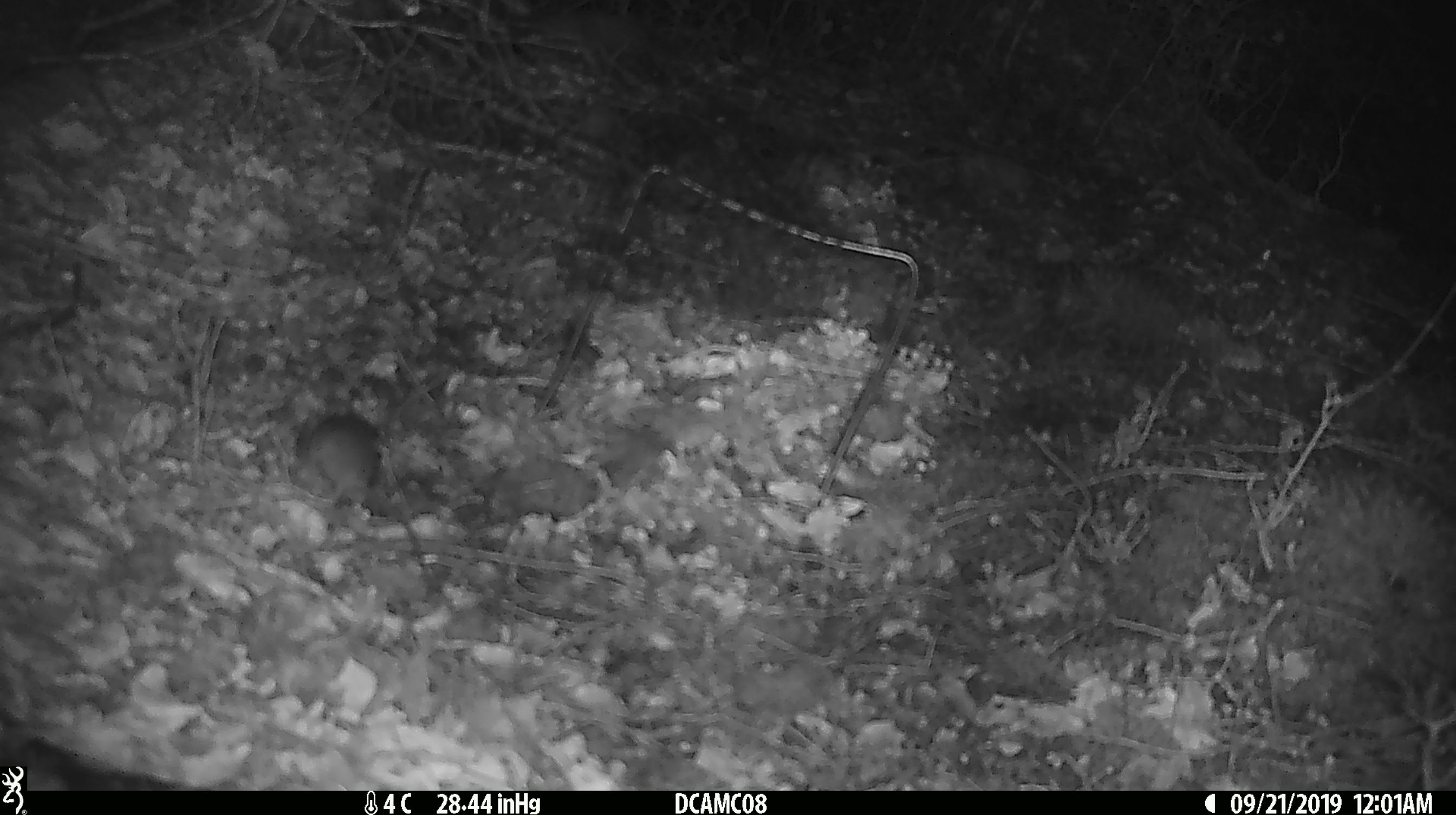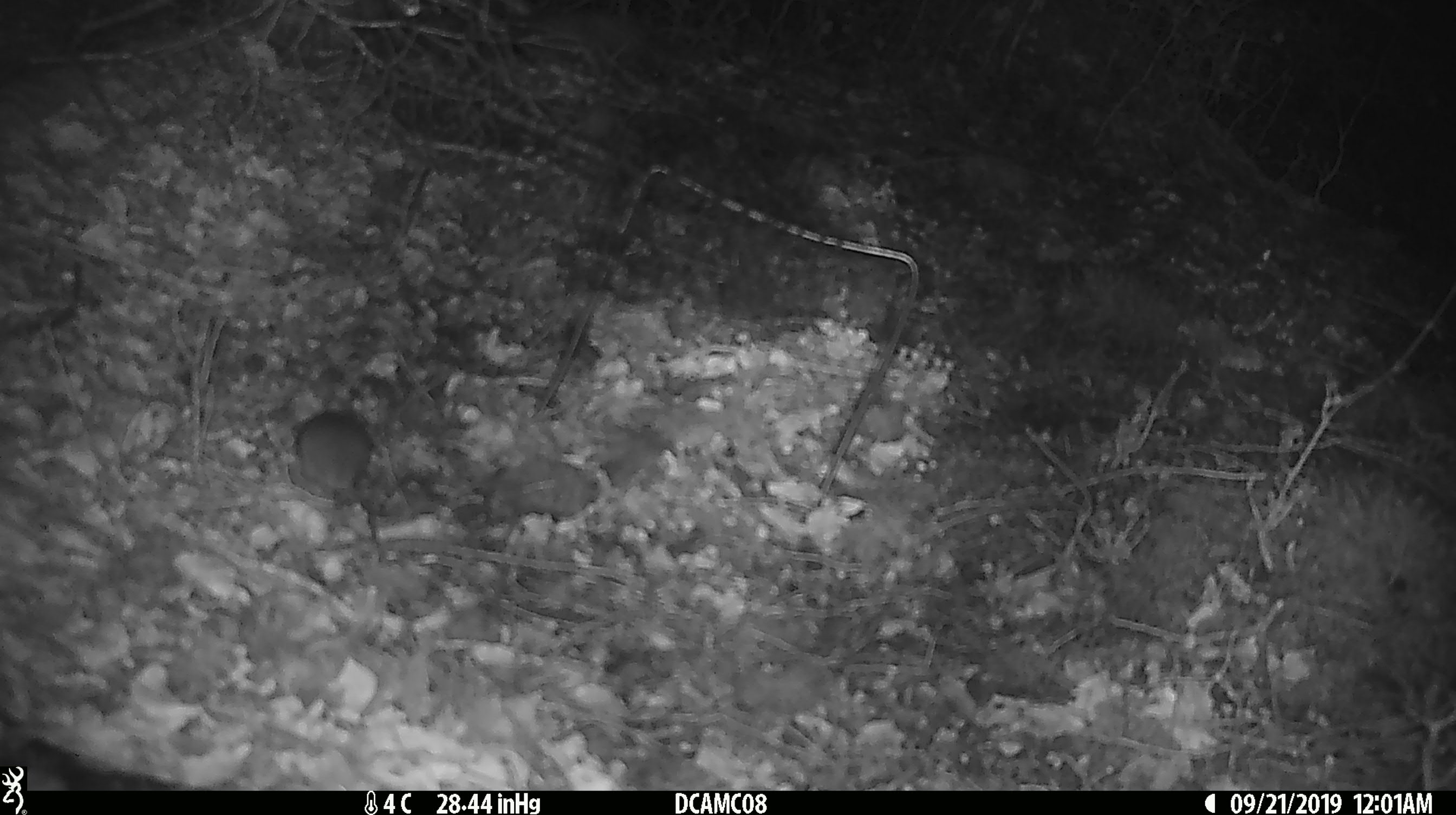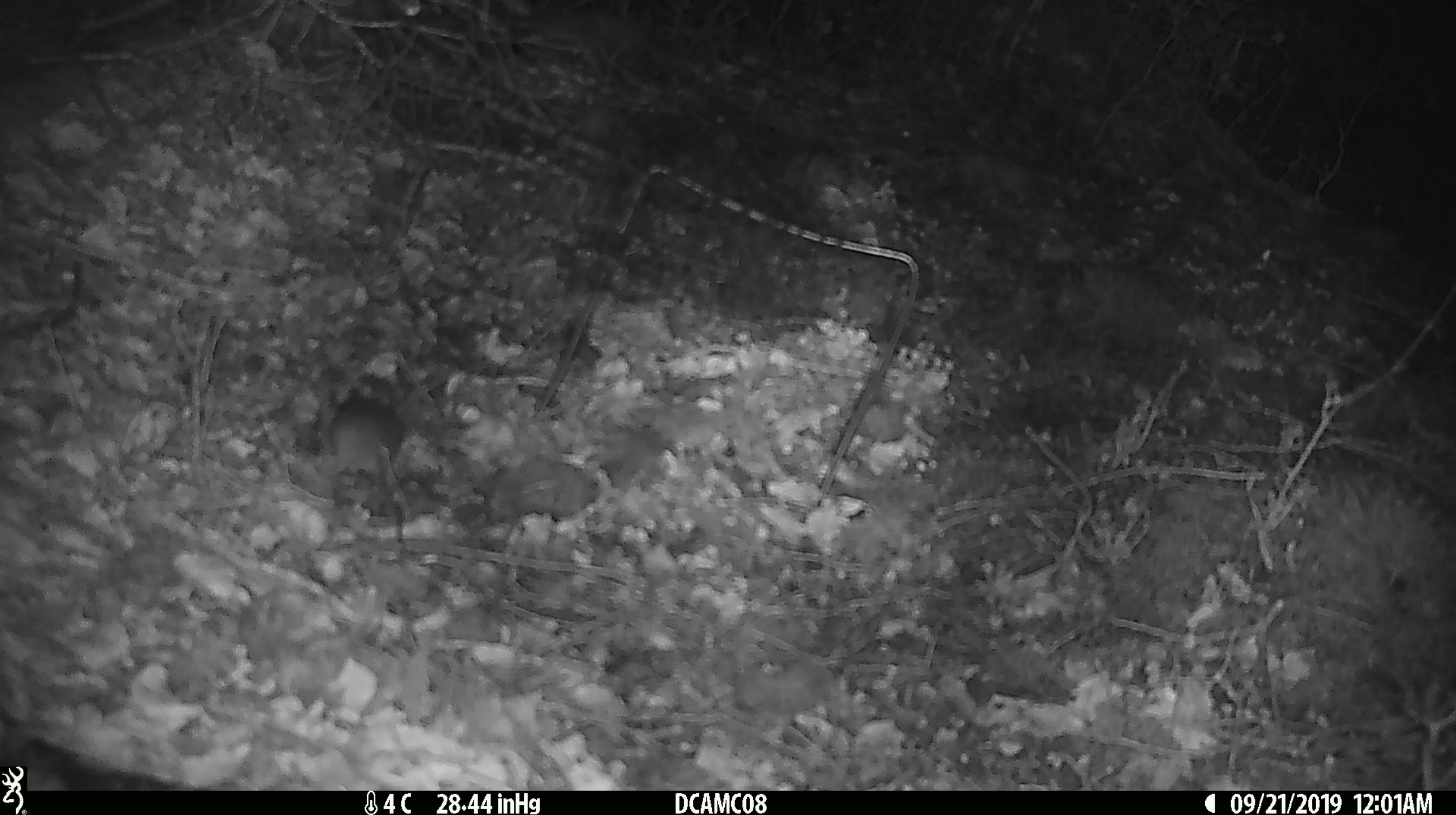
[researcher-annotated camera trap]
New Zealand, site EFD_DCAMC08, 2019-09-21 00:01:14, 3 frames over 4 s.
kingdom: Animalia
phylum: Chordata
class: Mammalia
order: Rodentia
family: Muridae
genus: Mus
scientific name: Mus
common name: mouse